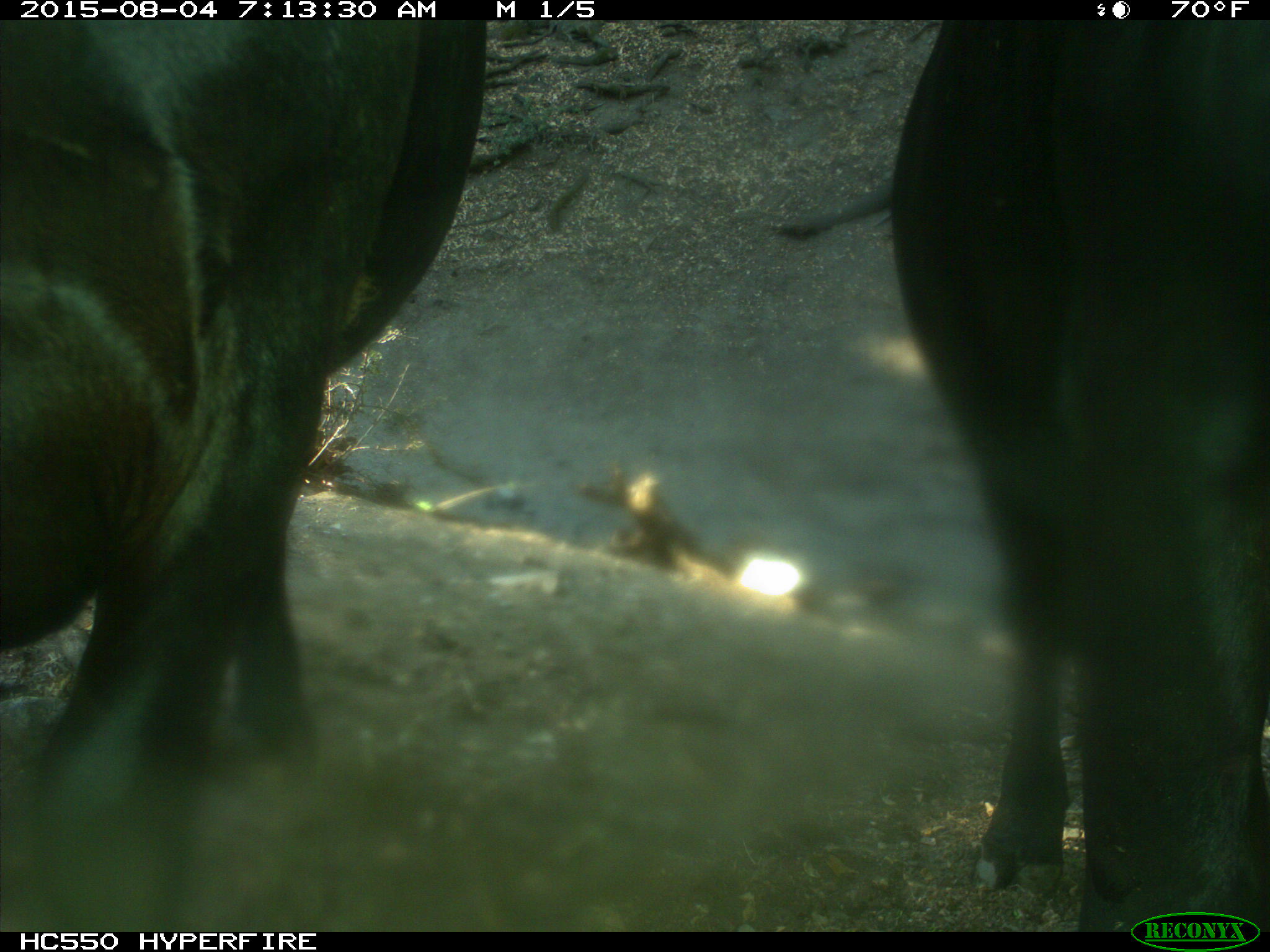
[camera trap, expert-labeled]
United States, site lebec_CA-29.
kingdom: Animalia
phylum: Chordata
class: Mammalia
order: Artiodactyla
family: Bovidae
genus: Bos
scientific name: Bos taurus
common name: domestic cow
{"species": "Bos taurus (domestic cow)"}